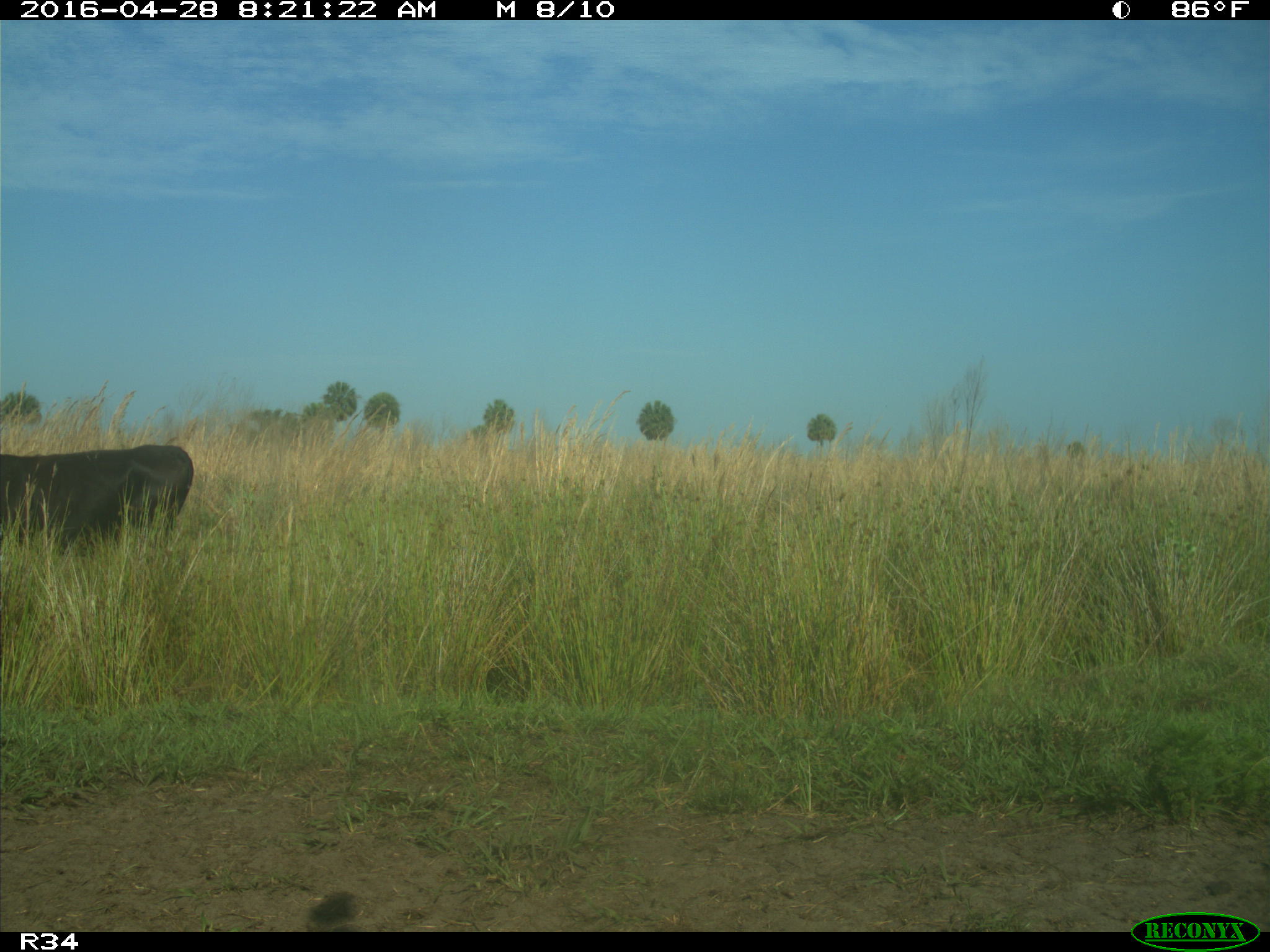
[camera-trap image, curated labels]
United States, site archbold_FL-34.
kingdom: Animalia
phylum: Chordata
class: Mammalia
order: Artiodactyla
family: Bovidae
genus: Bos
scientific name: Bos taurus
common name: domestic cow